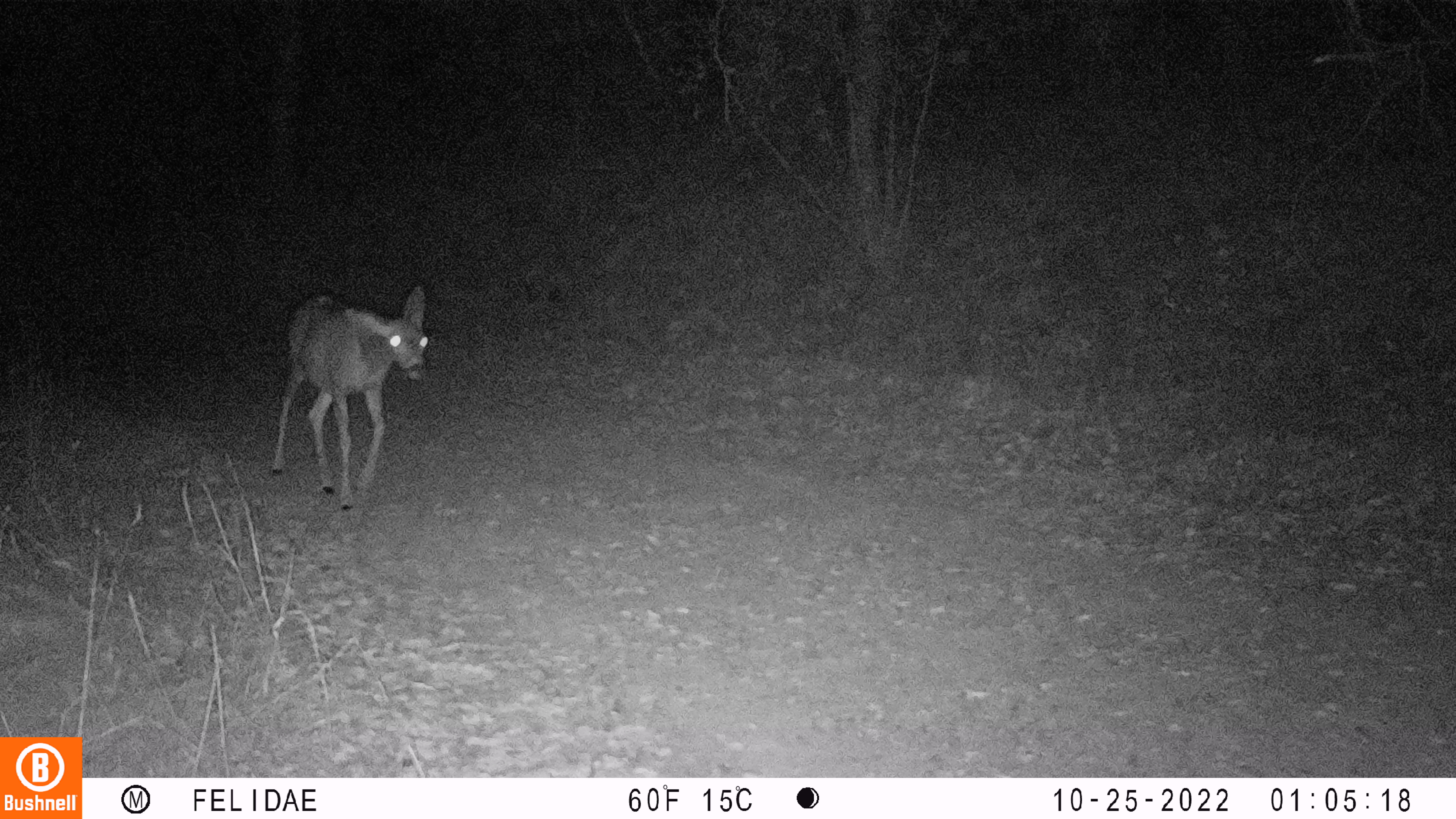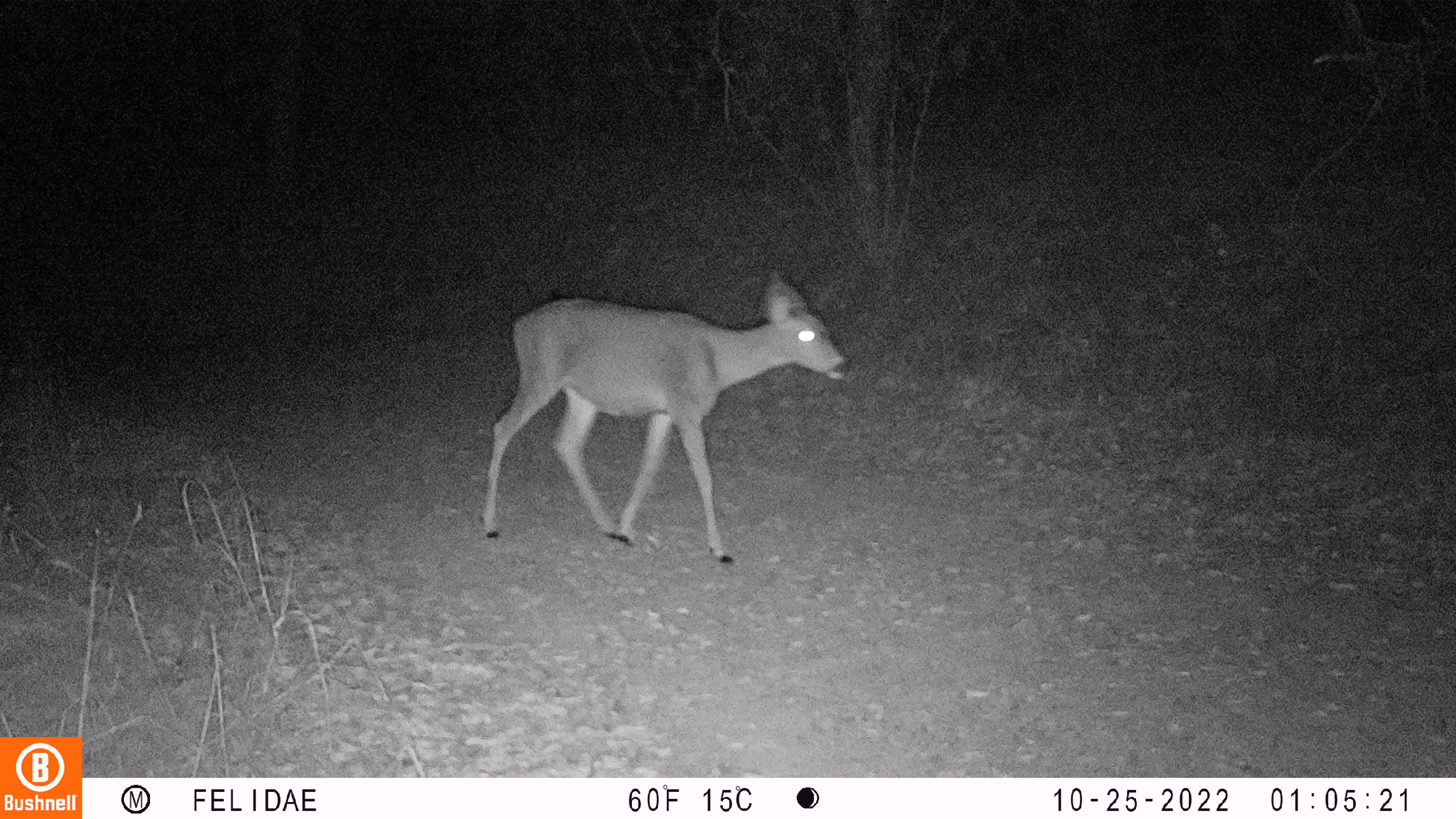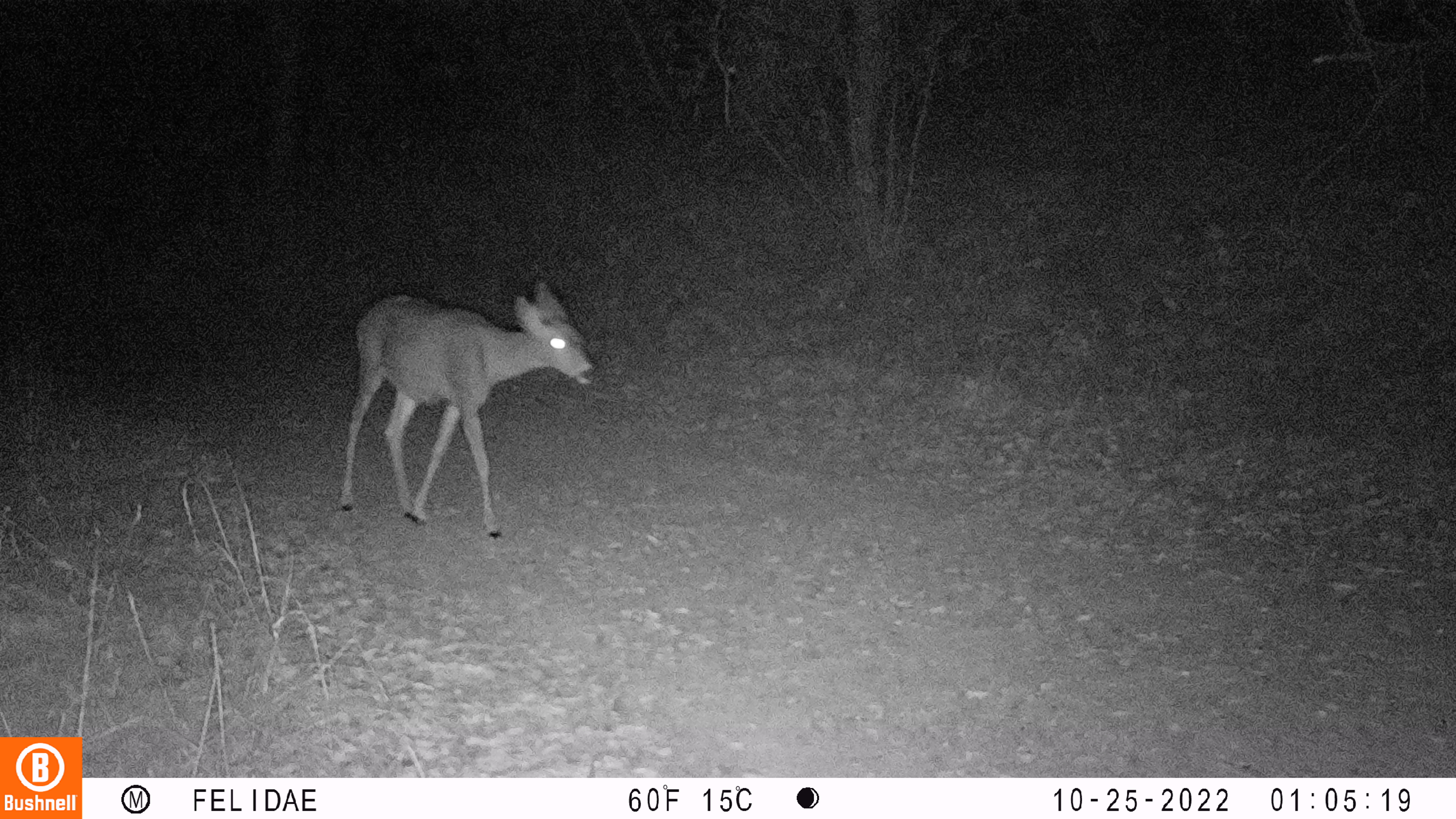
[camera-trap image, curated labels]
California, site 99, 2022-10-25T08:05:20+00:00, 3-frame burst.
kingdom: Animalia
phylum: Chordata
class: Mammalia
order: Artiodactyla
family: Cervidae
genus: Odocoileus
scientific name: Odocoileus hemionus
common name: mule deer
Mule deer (Odocoileus hemionus).